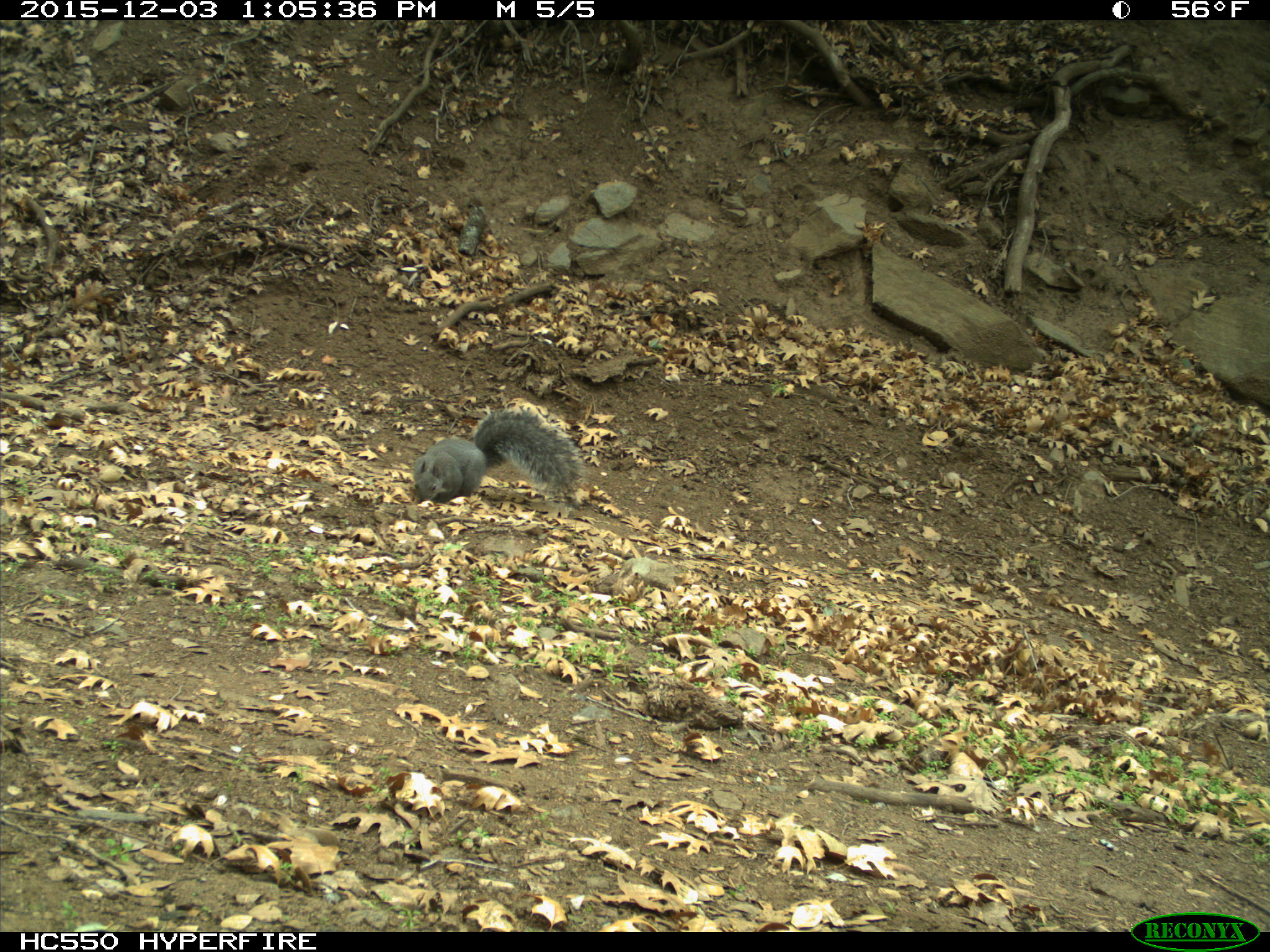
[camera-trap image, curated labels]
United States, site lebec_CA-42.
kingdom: Animalia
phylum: Chordata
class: Mammalia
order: Rodentia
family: Sciuridae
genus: Sciurus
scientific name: Sciurus carolinensis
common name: eastern gray squirrel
Sciurus carolinensis (eastern gray squirrel).